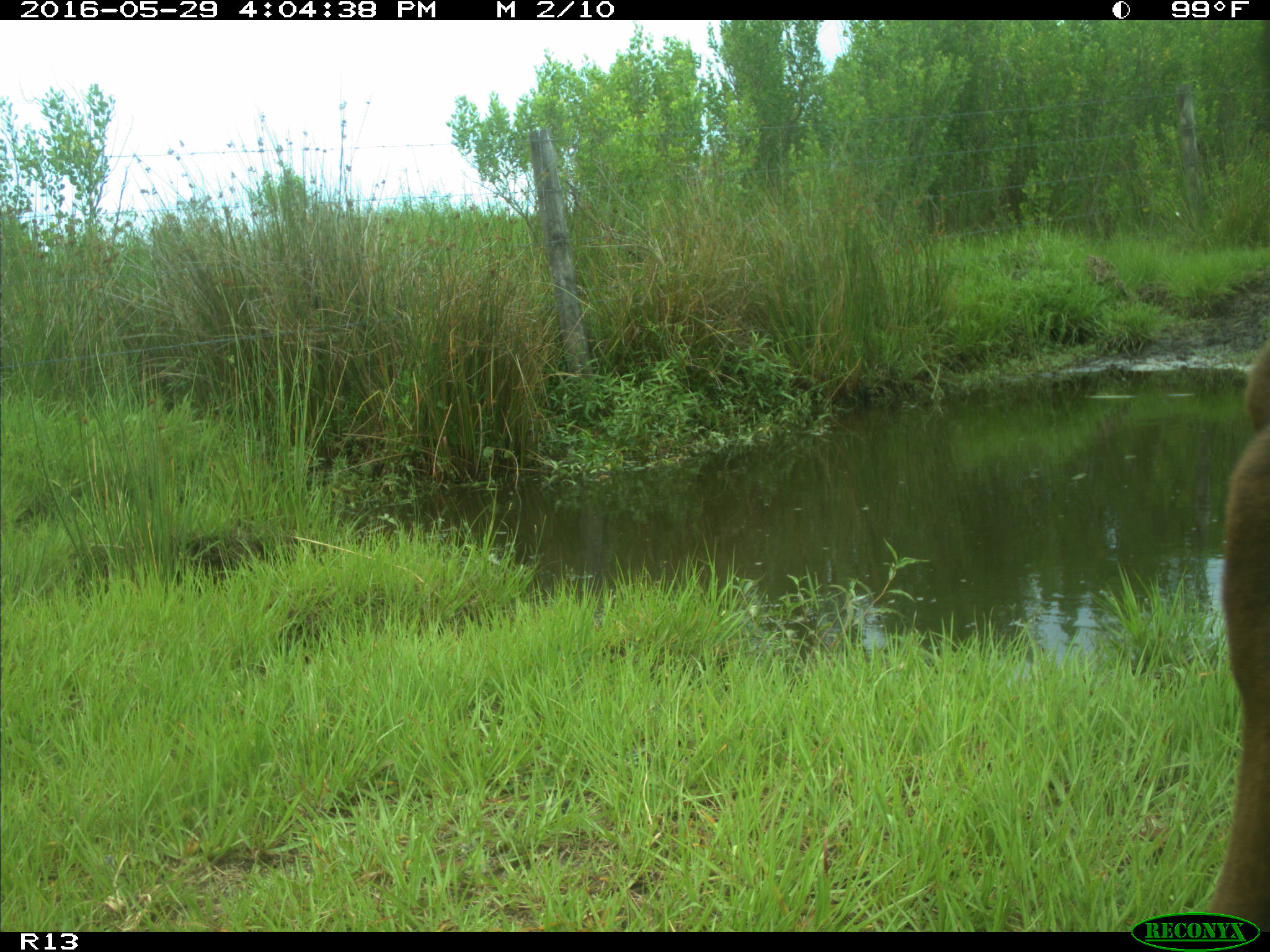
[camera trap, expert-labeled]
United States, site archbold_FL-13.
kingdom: Animalia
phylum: Chordata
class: Mammalia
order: Artiodactyla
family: Bovidae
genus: Bos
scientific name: Bos taurus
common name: domestic cow